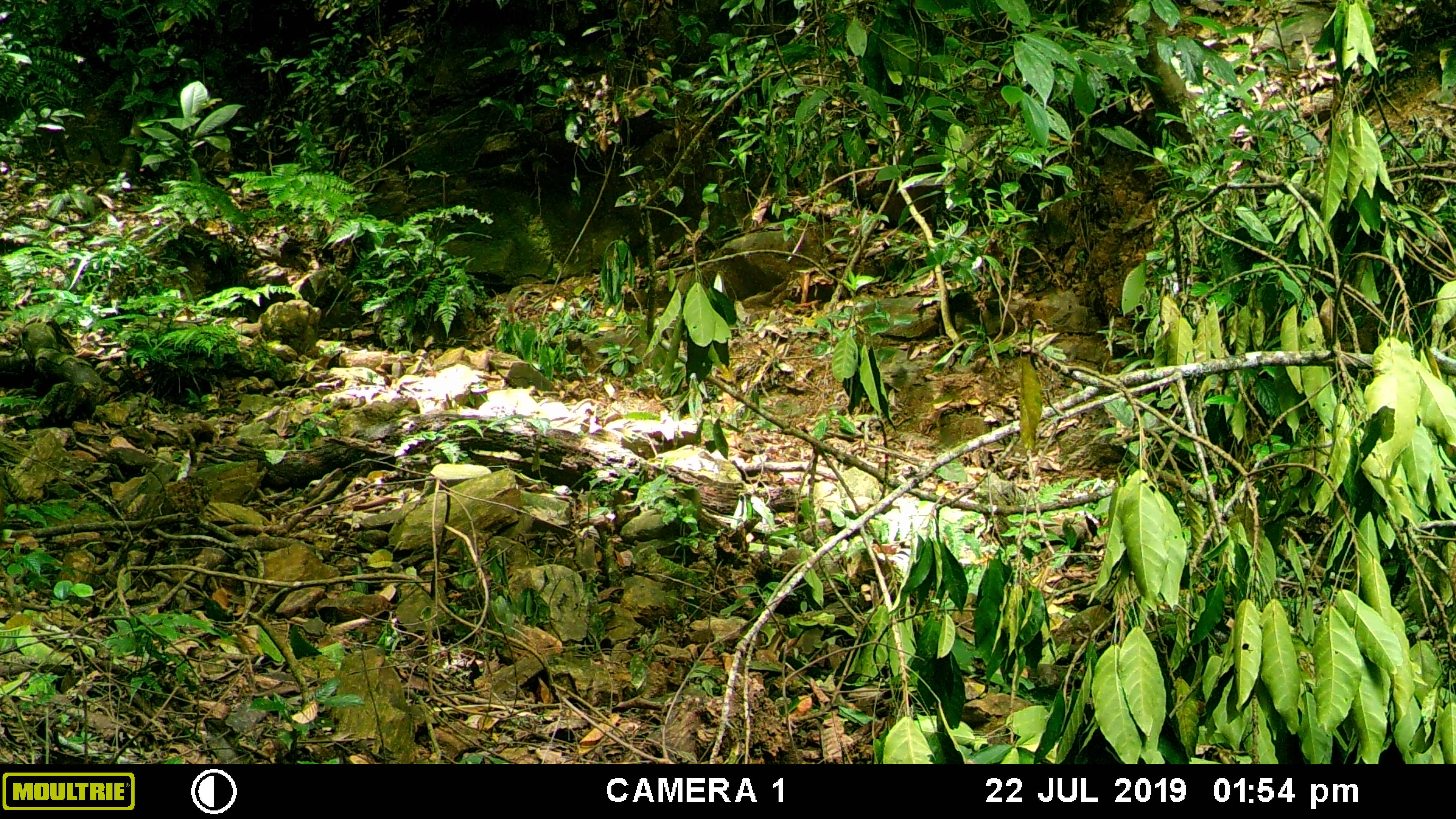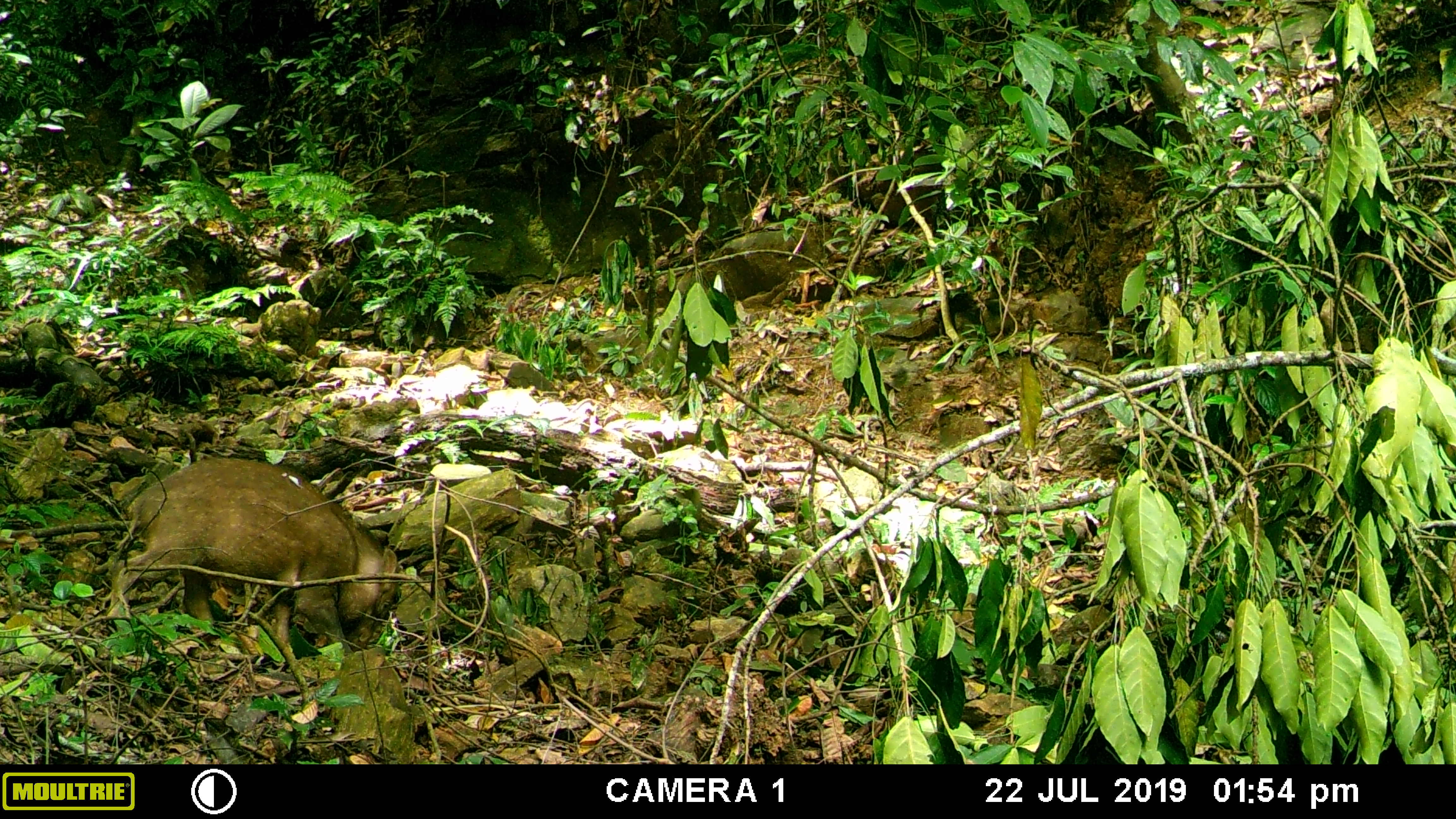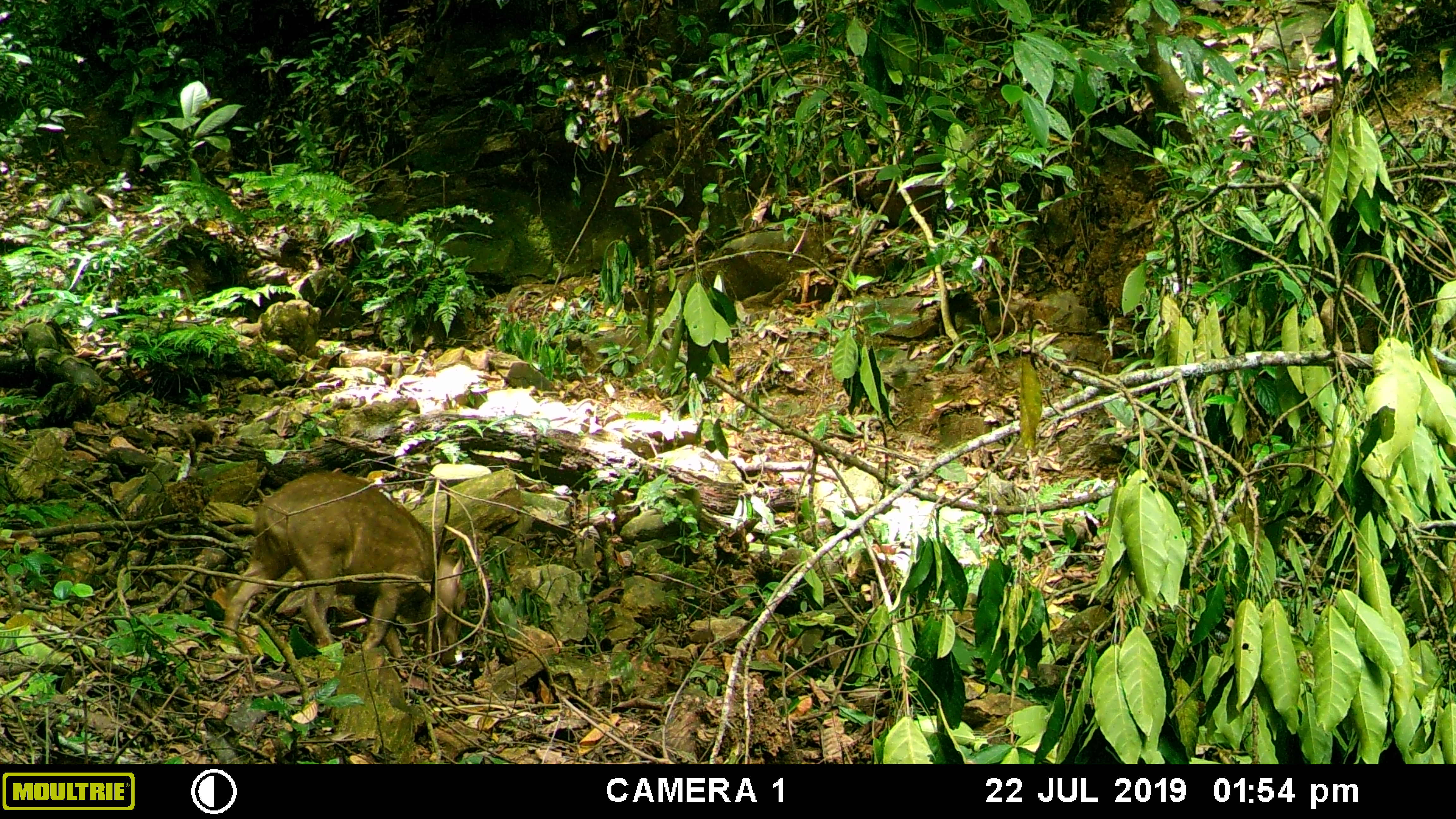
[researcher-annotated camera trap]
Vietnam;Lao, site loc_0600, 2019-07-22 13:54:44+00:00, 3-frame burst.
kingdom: Animalia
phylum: Chordata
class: Mammalia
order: Artiodactyla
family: Suidae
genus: Sus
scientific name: Sus scrofa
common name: eurasian wild pig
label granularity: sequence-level